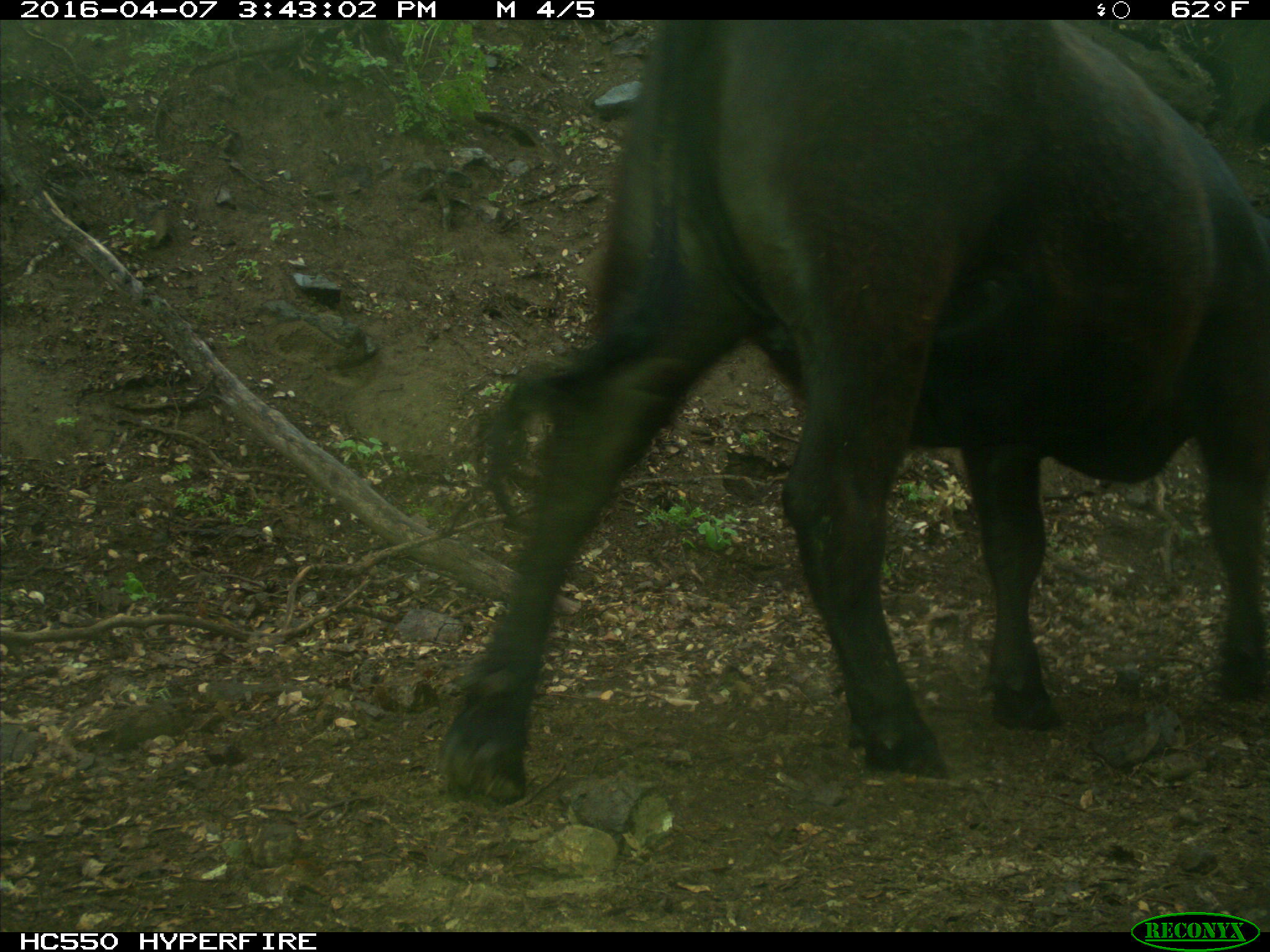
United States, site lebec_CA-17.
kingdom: Animalia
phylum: Chordata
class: Mammalia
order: Artiodactyla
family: Bovidae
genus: Bos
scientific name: Bos taurus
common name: domestic cow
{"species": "Bos taurus (domestic cow)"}